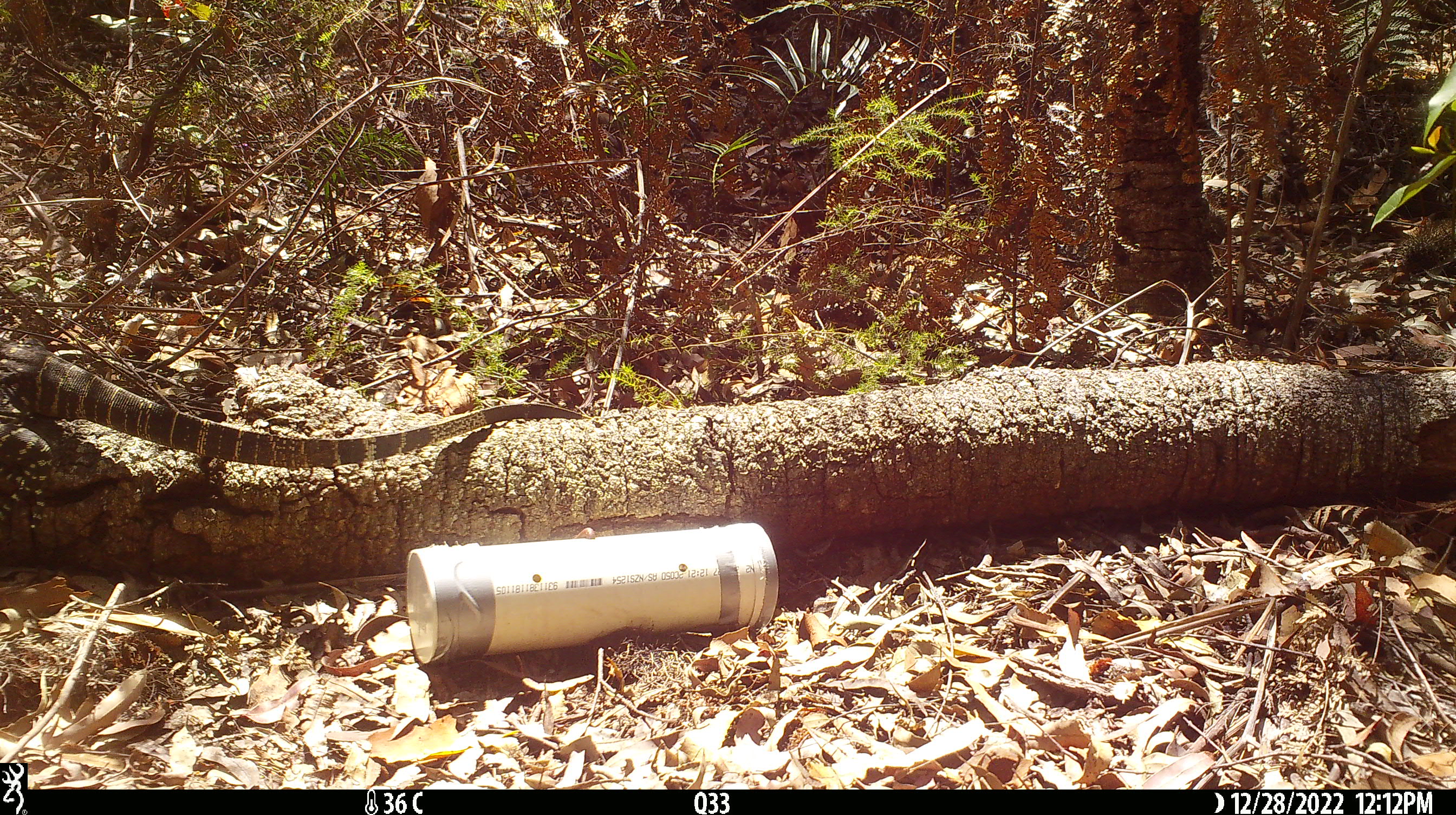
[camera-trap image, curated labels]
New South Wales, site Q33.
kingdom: Animalia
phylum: Chordata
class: Reptilia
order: Squamata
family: Varanidae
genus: Varanus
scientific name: Varanus varius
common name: lace monitor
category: goanna